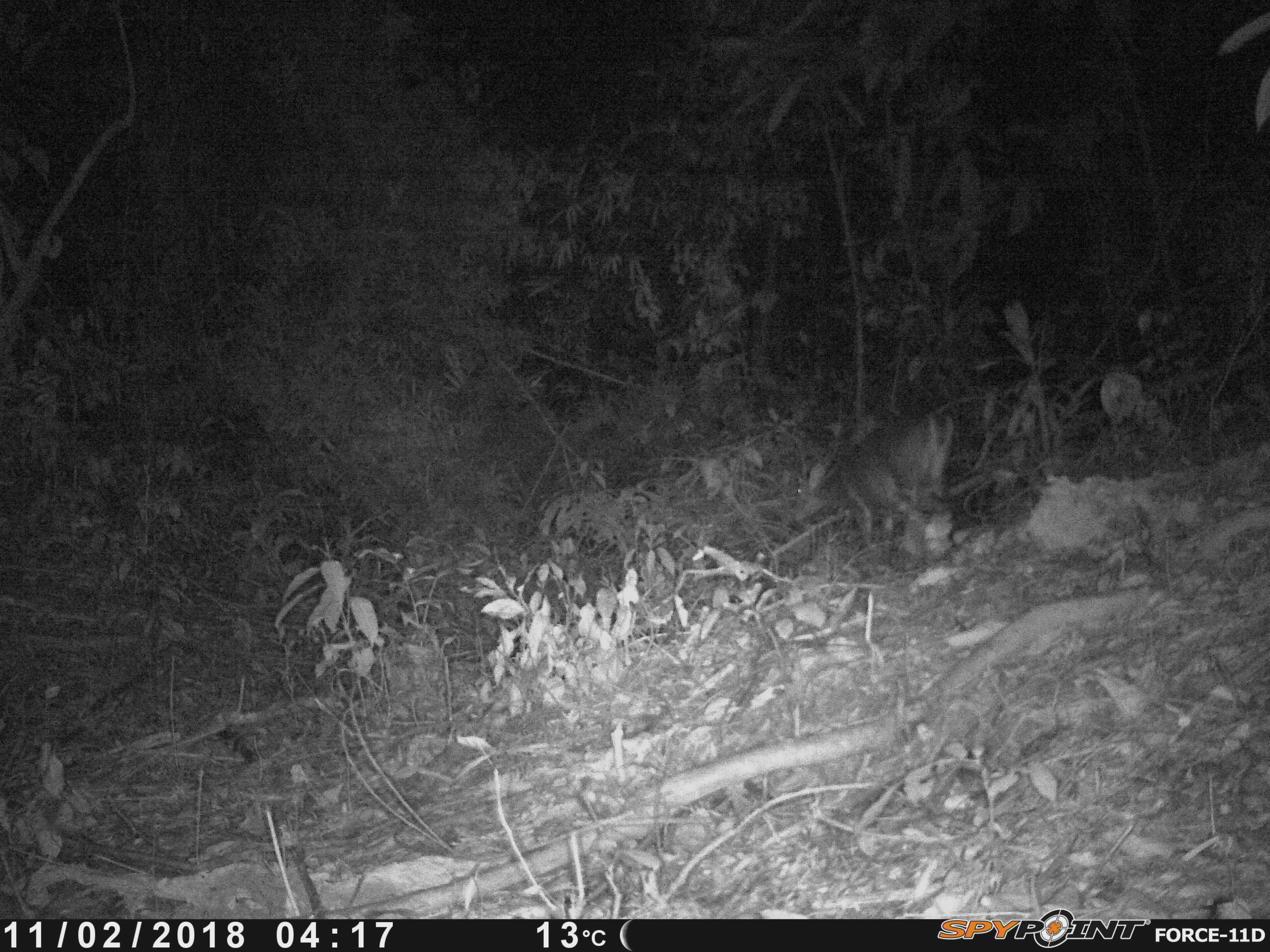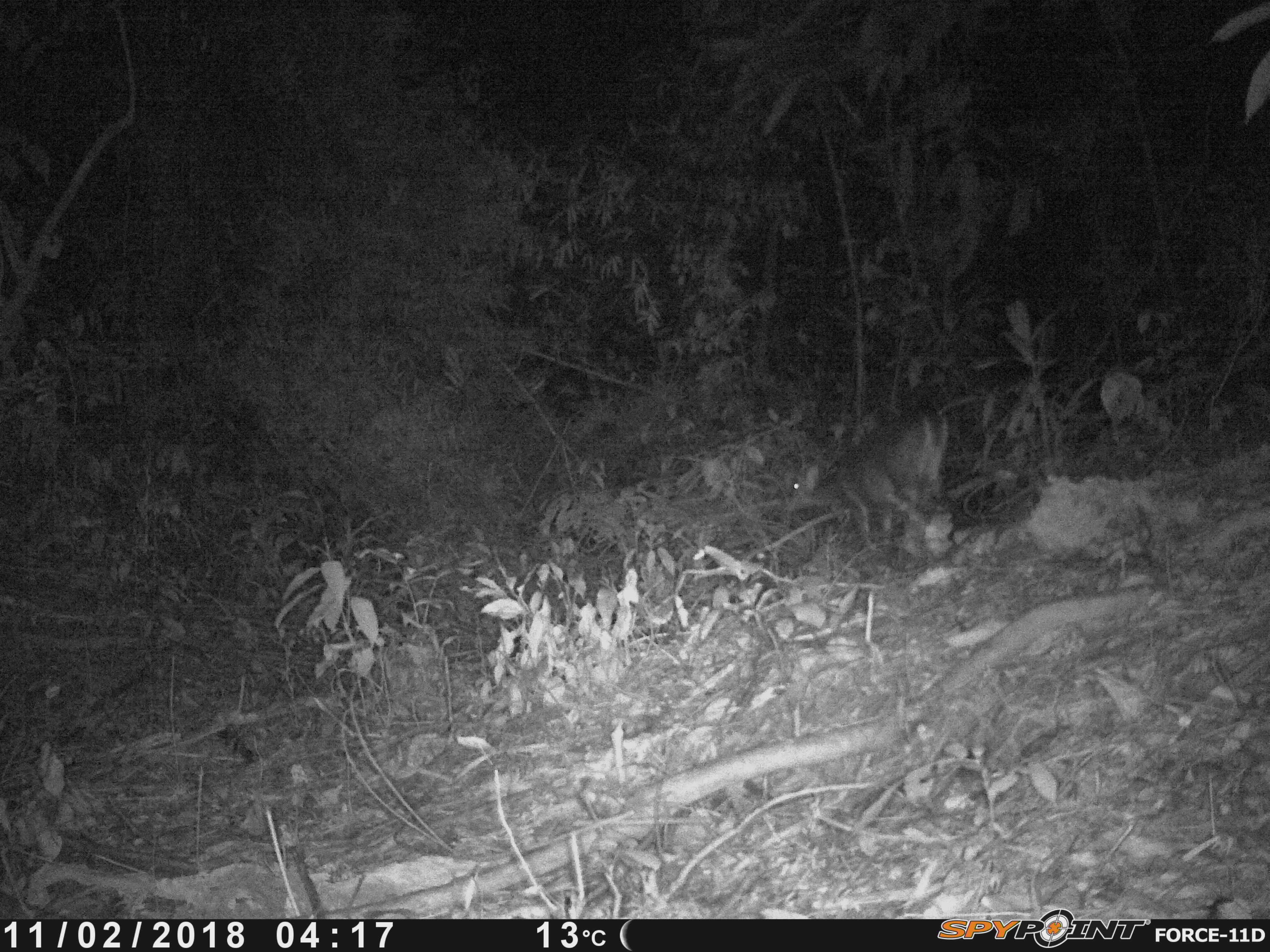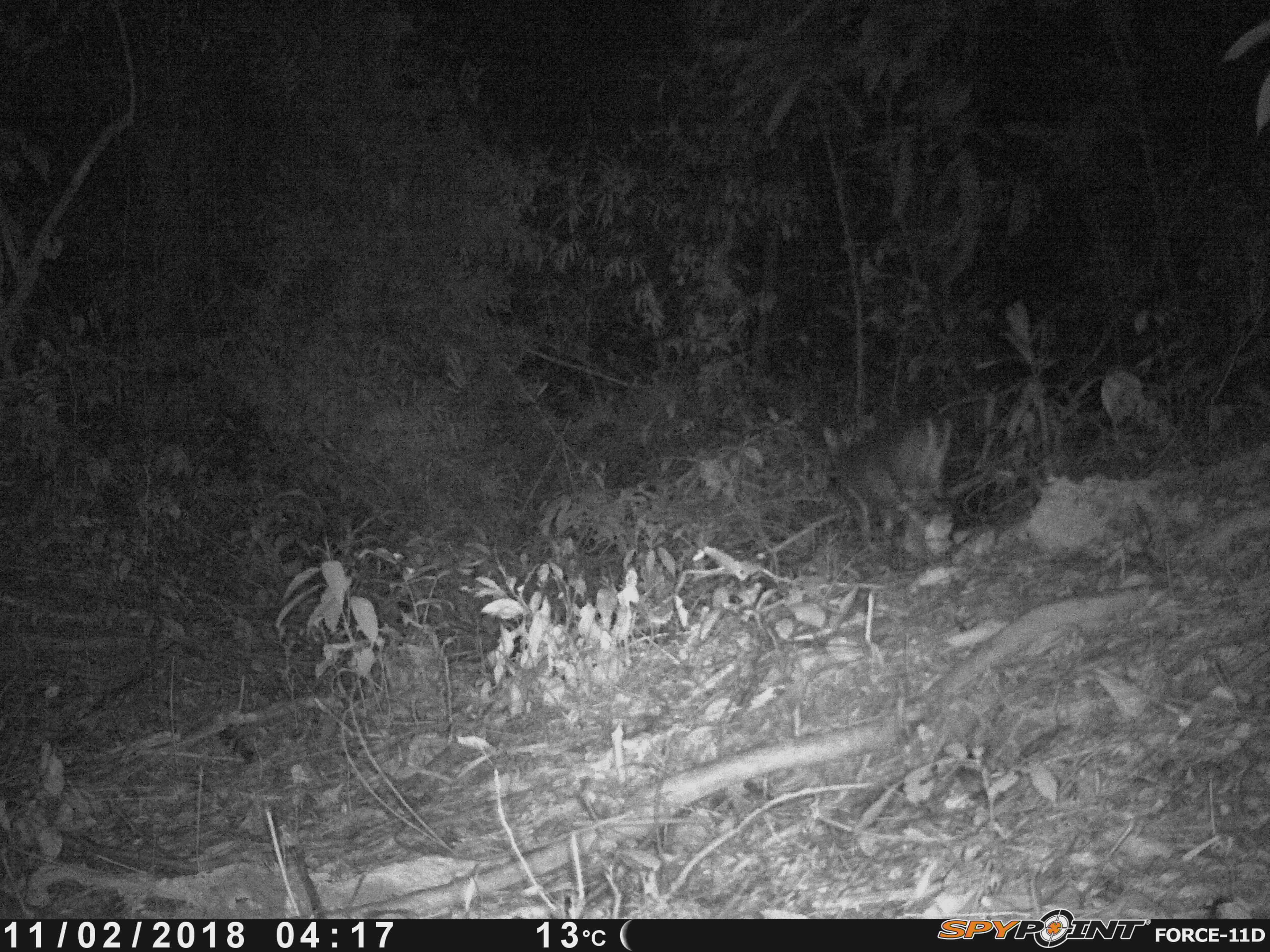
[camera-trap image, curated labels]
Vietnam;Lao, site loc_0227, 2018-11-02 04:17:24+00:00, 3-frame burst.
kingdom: Animalia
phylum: Chordata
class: Mammalia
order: Artiodactyla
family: Cervidae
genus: Muntiacus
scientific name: Muntiacus vuquangensis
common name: large-antlered muntjac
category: large antlered muntjac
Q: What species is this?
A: Large antlered muntjac (large-antlered muntjac) (Muntiacus vuquangensis).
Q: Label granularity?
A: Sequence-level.